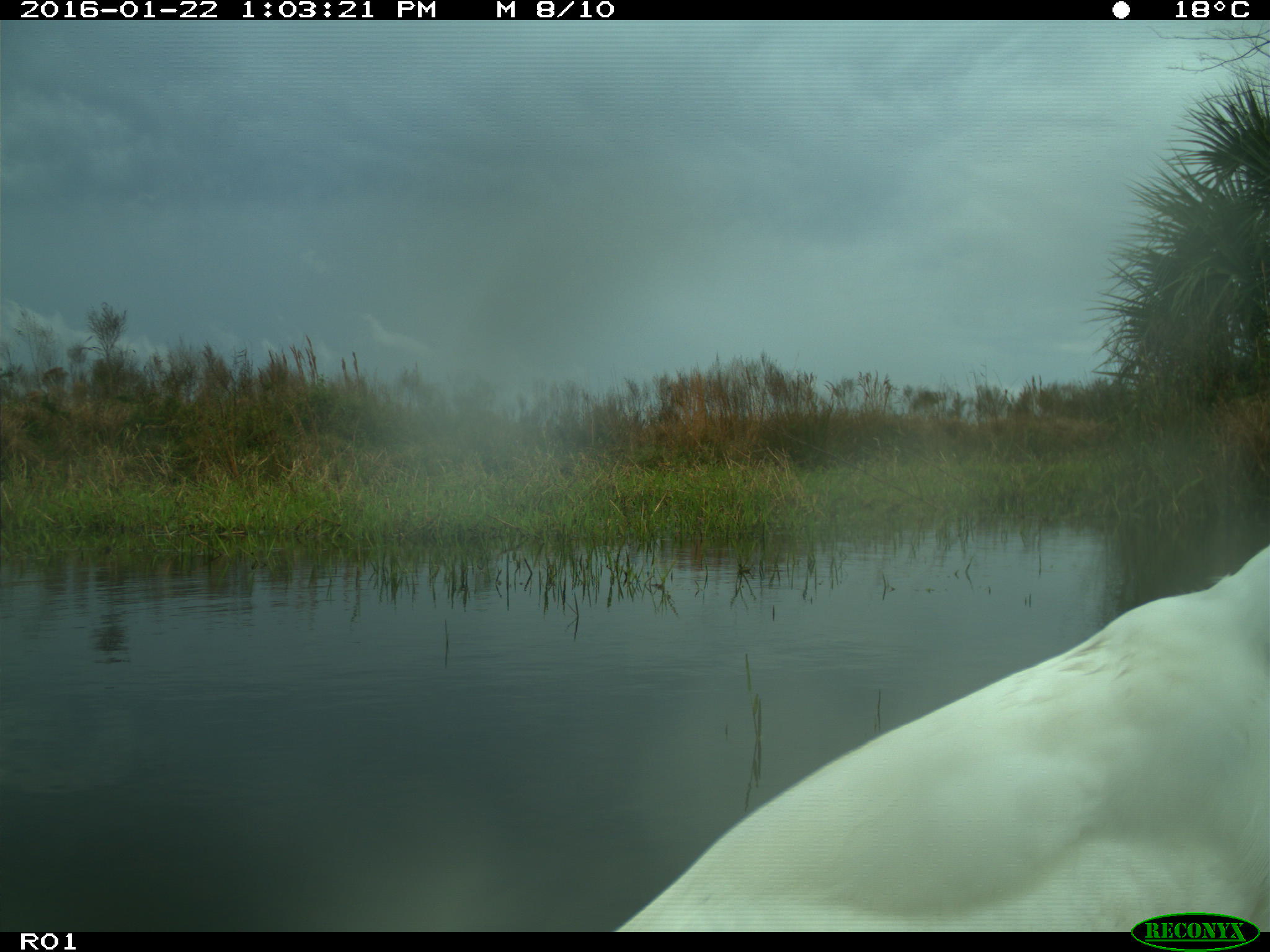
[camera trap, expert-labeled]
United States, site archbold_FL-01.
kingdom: Animalia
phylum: Chordata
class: Aves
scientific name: Aves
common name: birds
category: unidentified bird